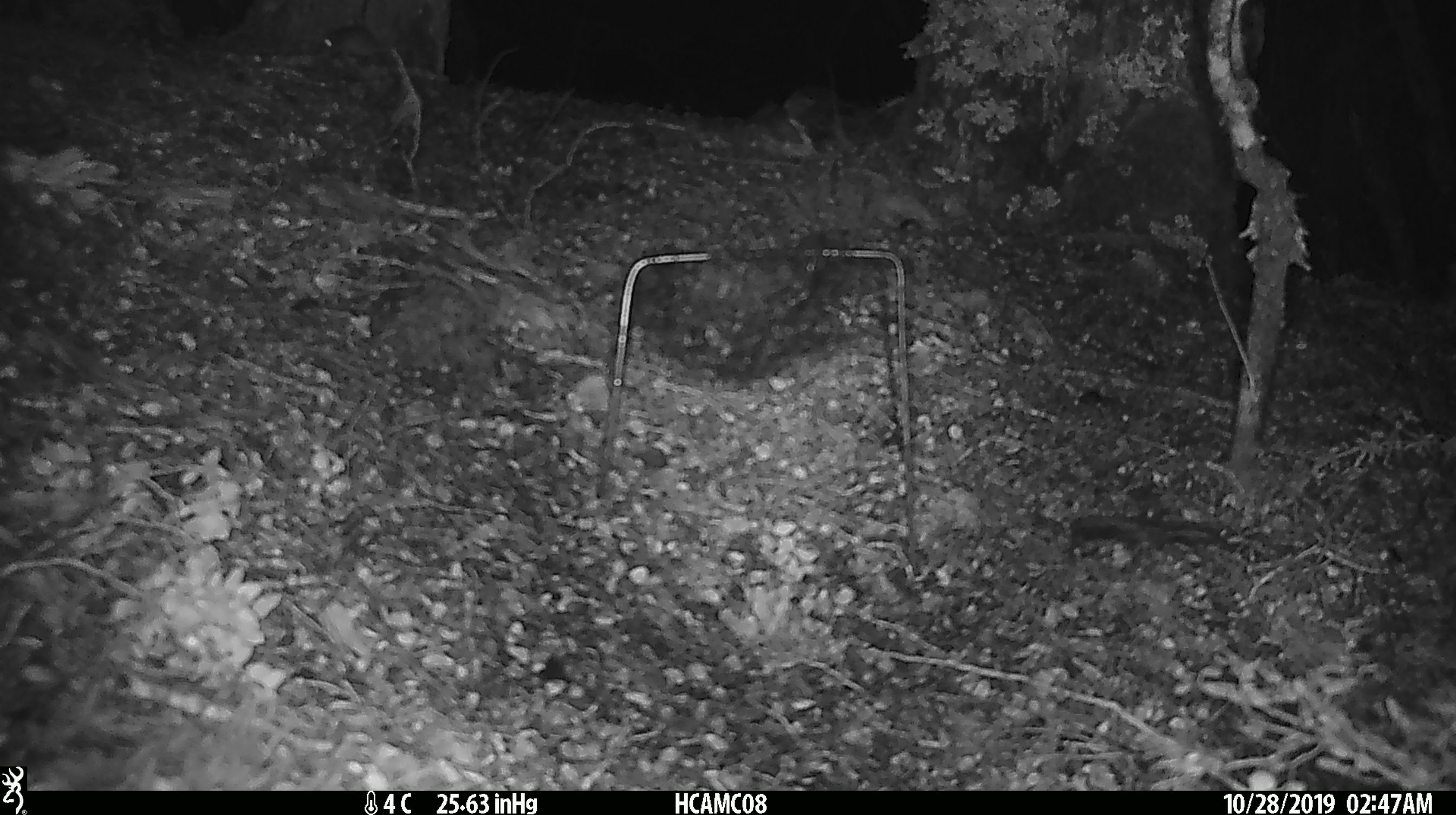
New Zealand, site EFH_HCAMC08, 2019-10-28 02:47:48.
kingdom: Animalia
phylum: Chordata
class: Mammalia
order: Rodentia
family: Muridae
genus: Mus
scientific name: Mus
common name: mouse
Mouse (Mus).